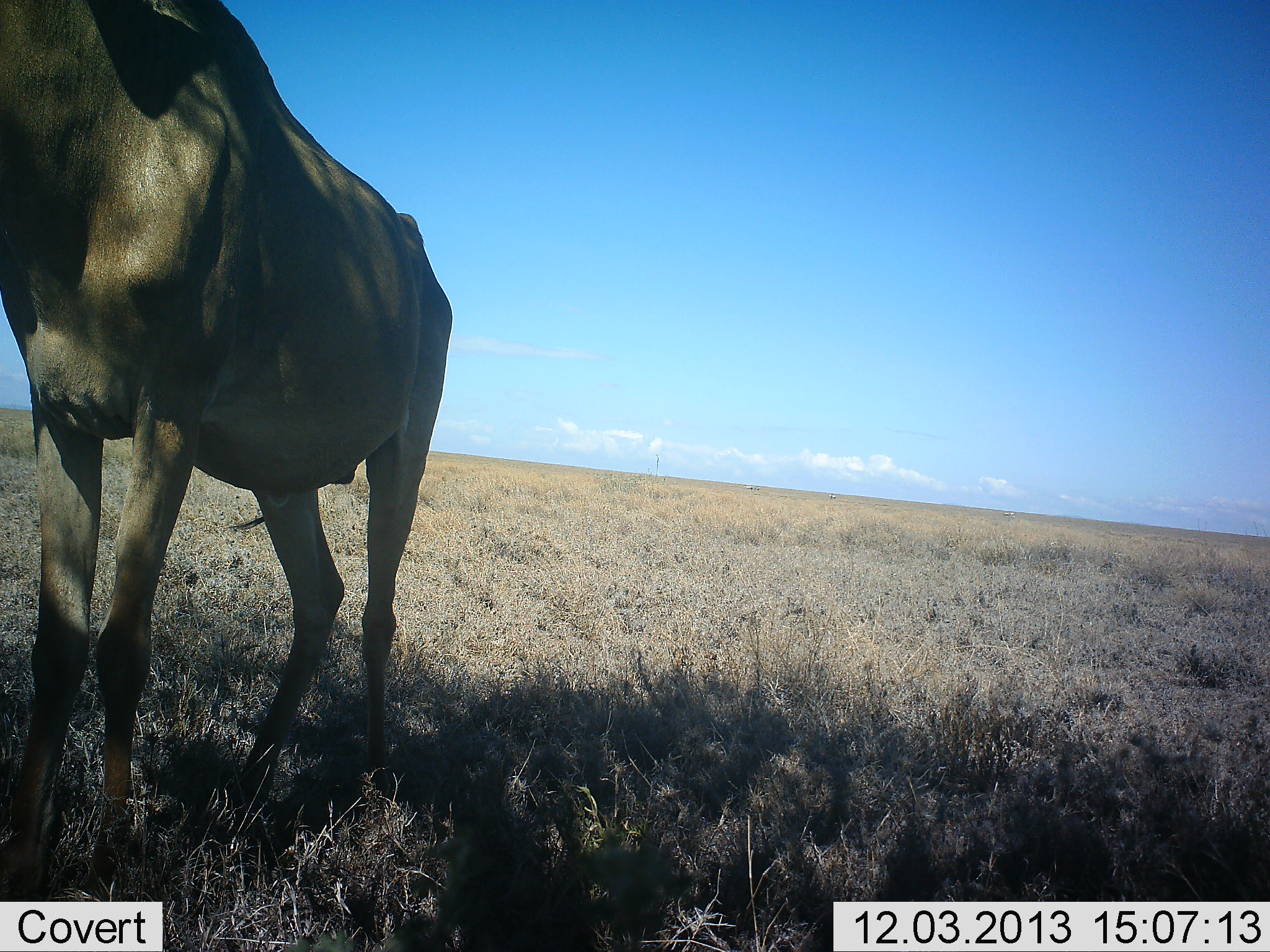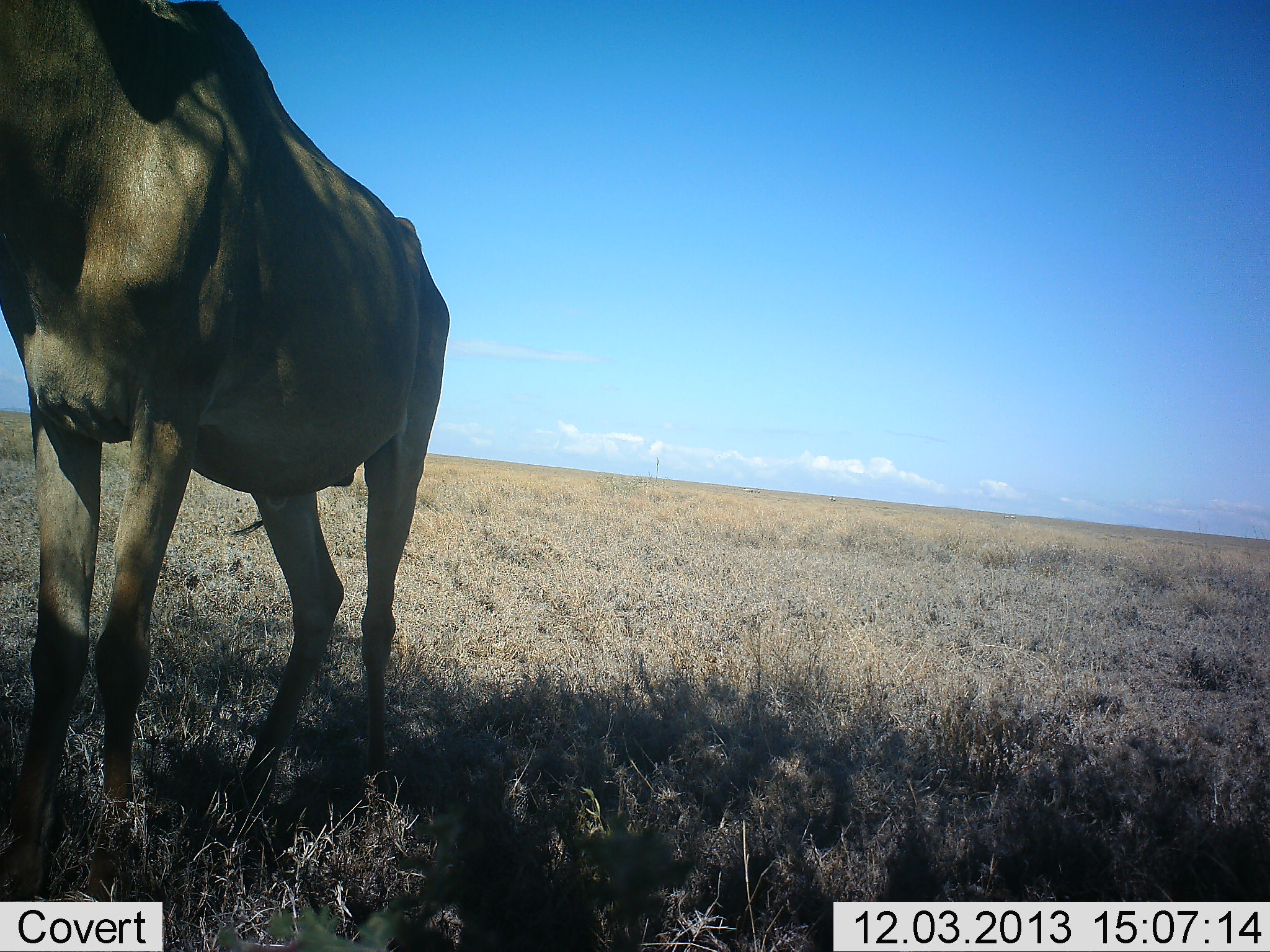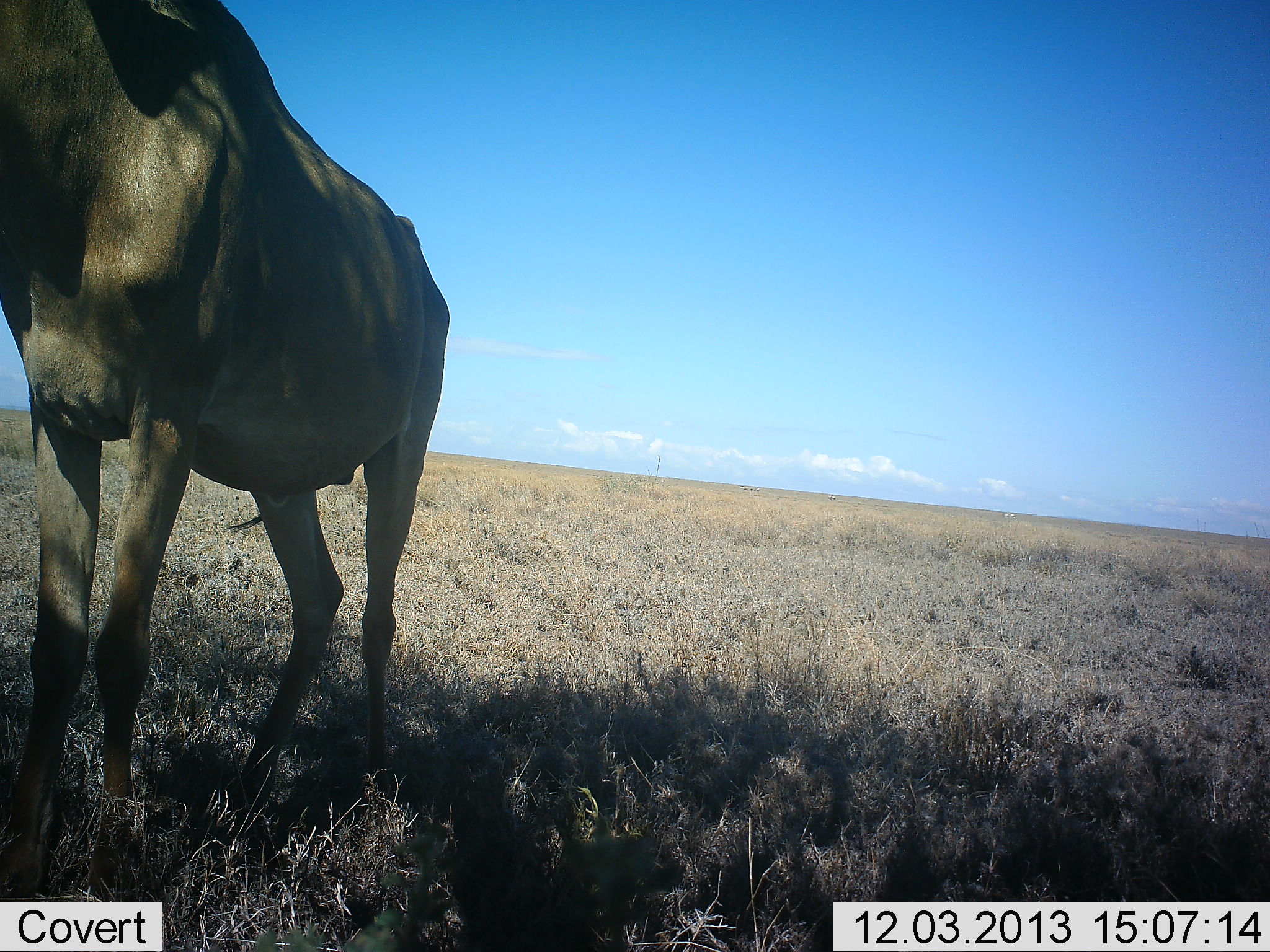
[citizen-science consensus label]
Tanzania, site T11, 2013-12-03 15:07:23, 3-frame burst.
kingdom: Animalia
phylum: Chordata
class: Mammalia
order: Artiodactyla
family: Bovidae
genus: Alcelaphus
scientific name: Alcelaphus buselaphus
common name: hartebeest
Hartebeest (Alcelaphus buselaphus), count 1. Behavior (volunteer vote fractions): standing 90%, resting 20%, moving 0%, interacting 0%. Young present (vote fraction): 0%. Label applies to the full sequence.